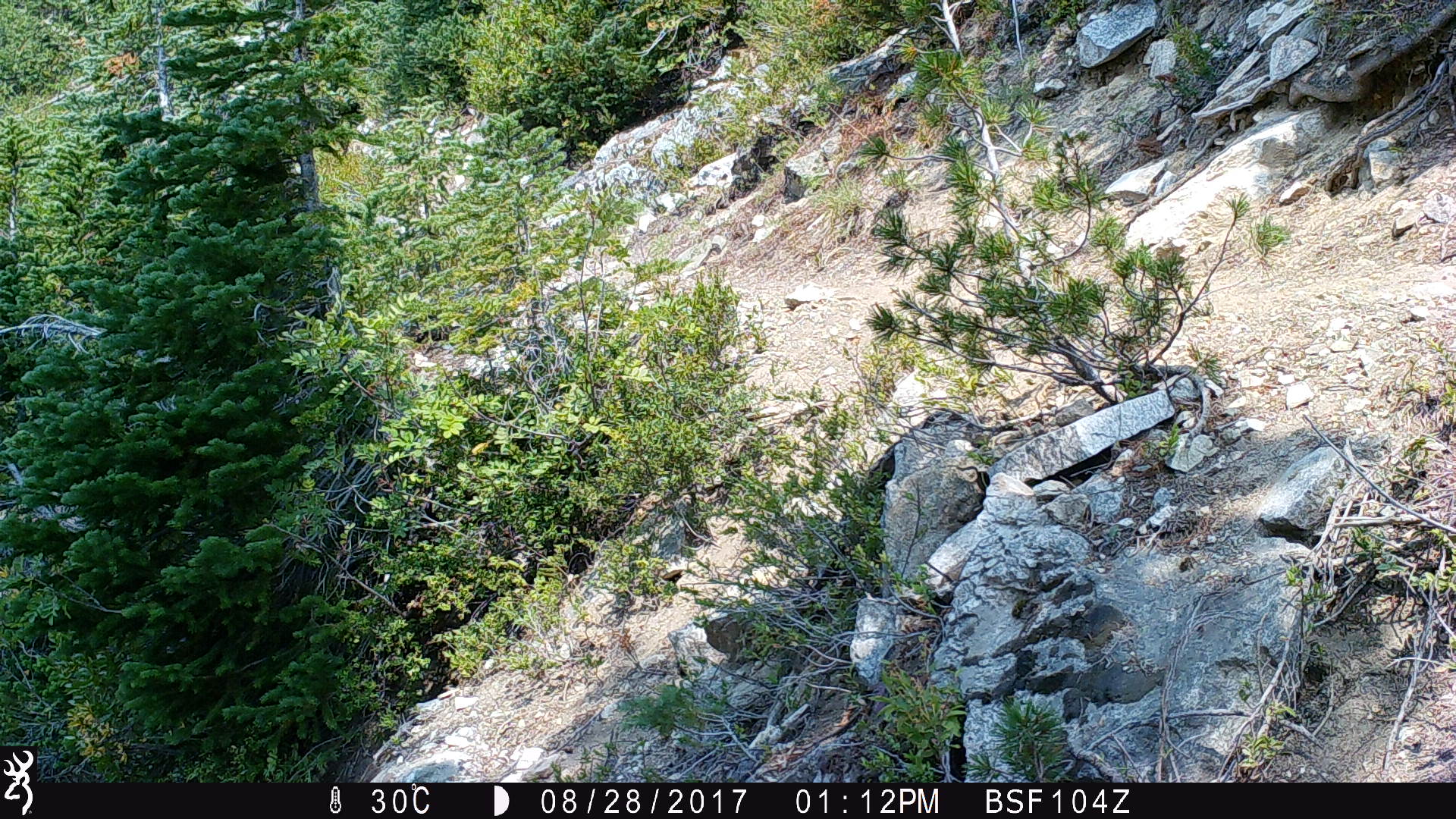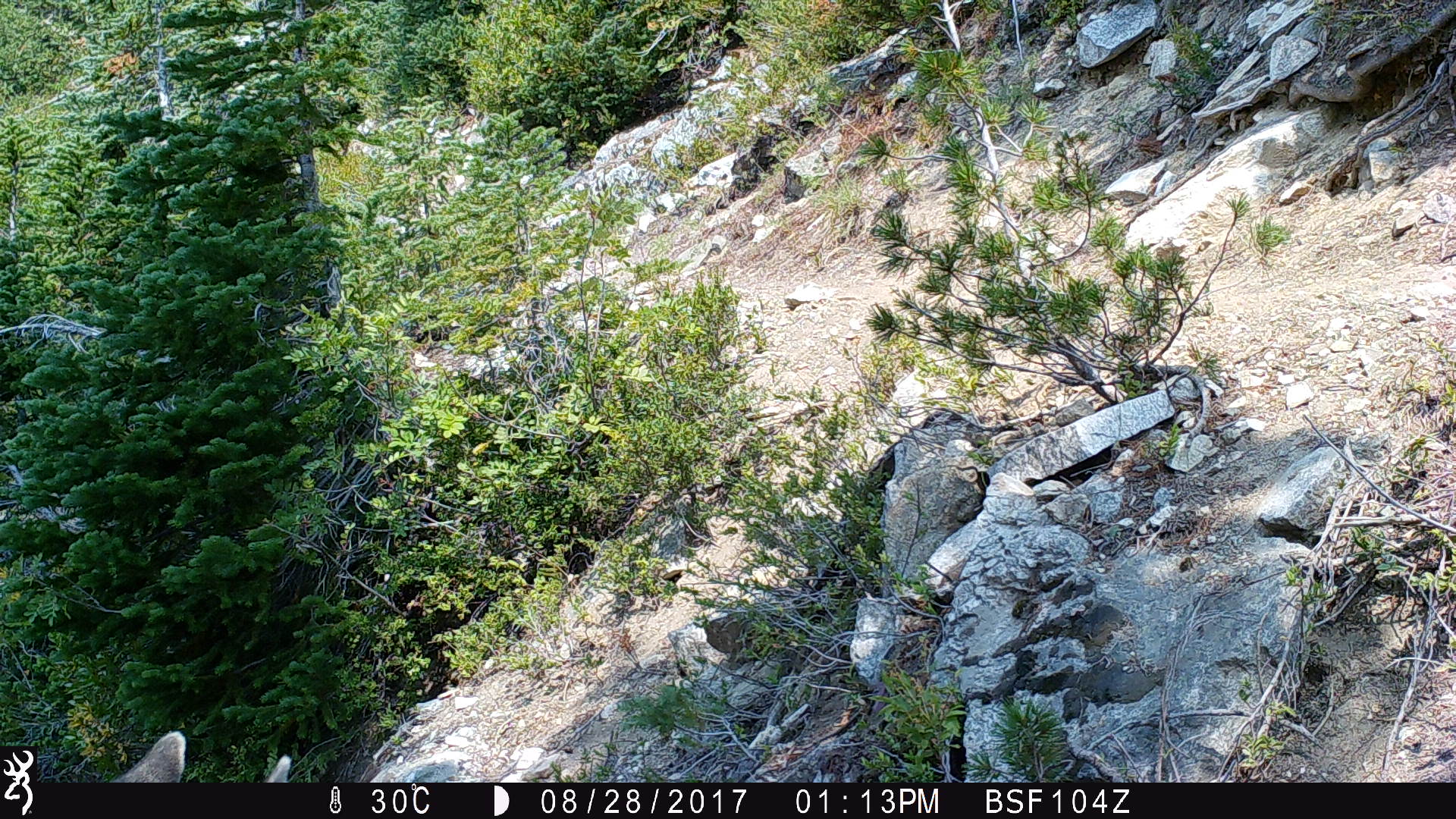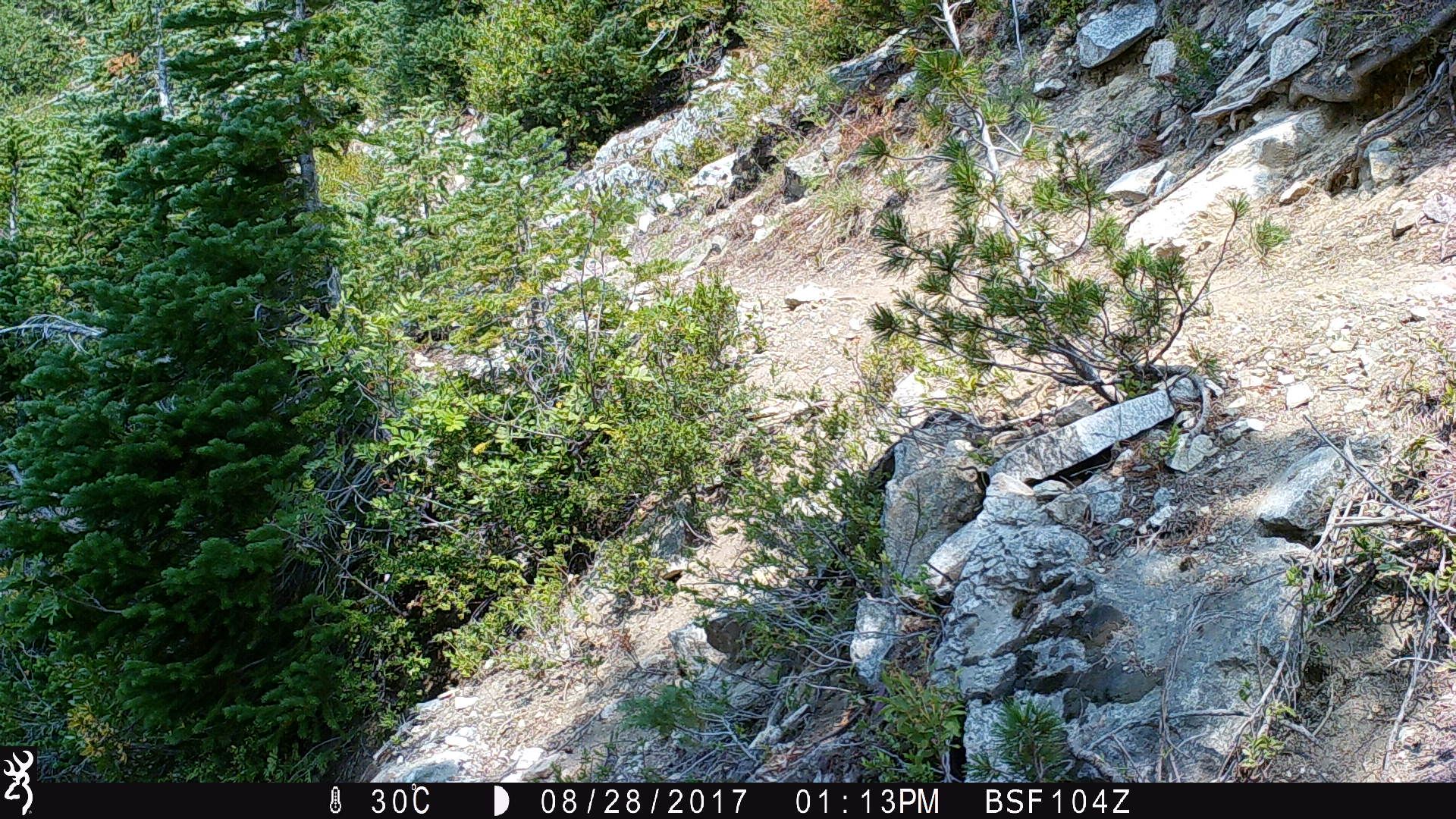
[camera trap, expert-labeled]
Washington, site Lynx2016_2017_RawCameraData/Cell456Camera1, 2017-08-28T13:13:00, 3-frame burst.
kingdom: Animalia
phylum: Chordata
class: Mammalia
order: Artiodactyla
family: Cervidae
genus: Odocoileus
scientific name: Odocoileus hemionus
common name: mule deer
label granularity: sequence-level